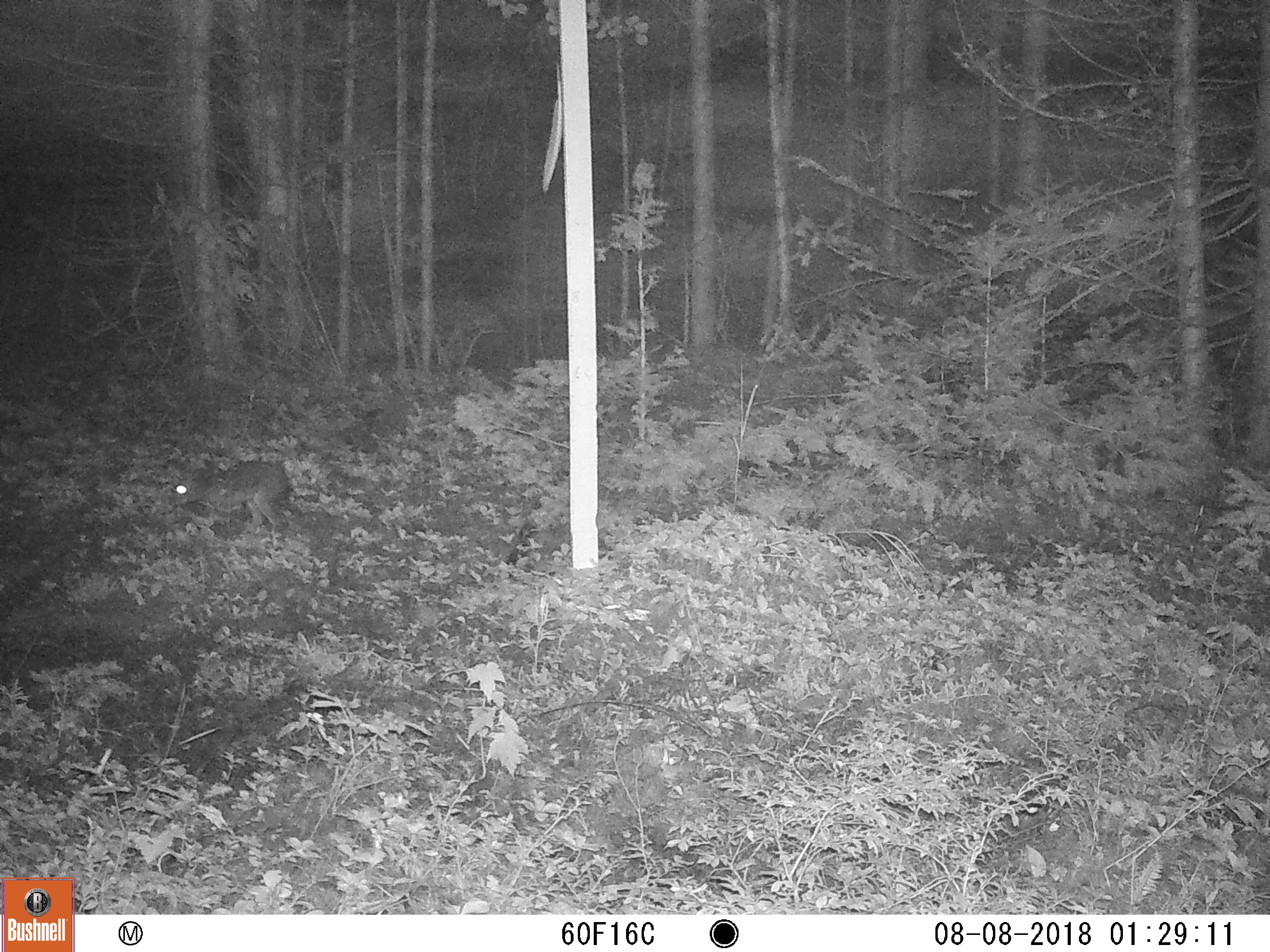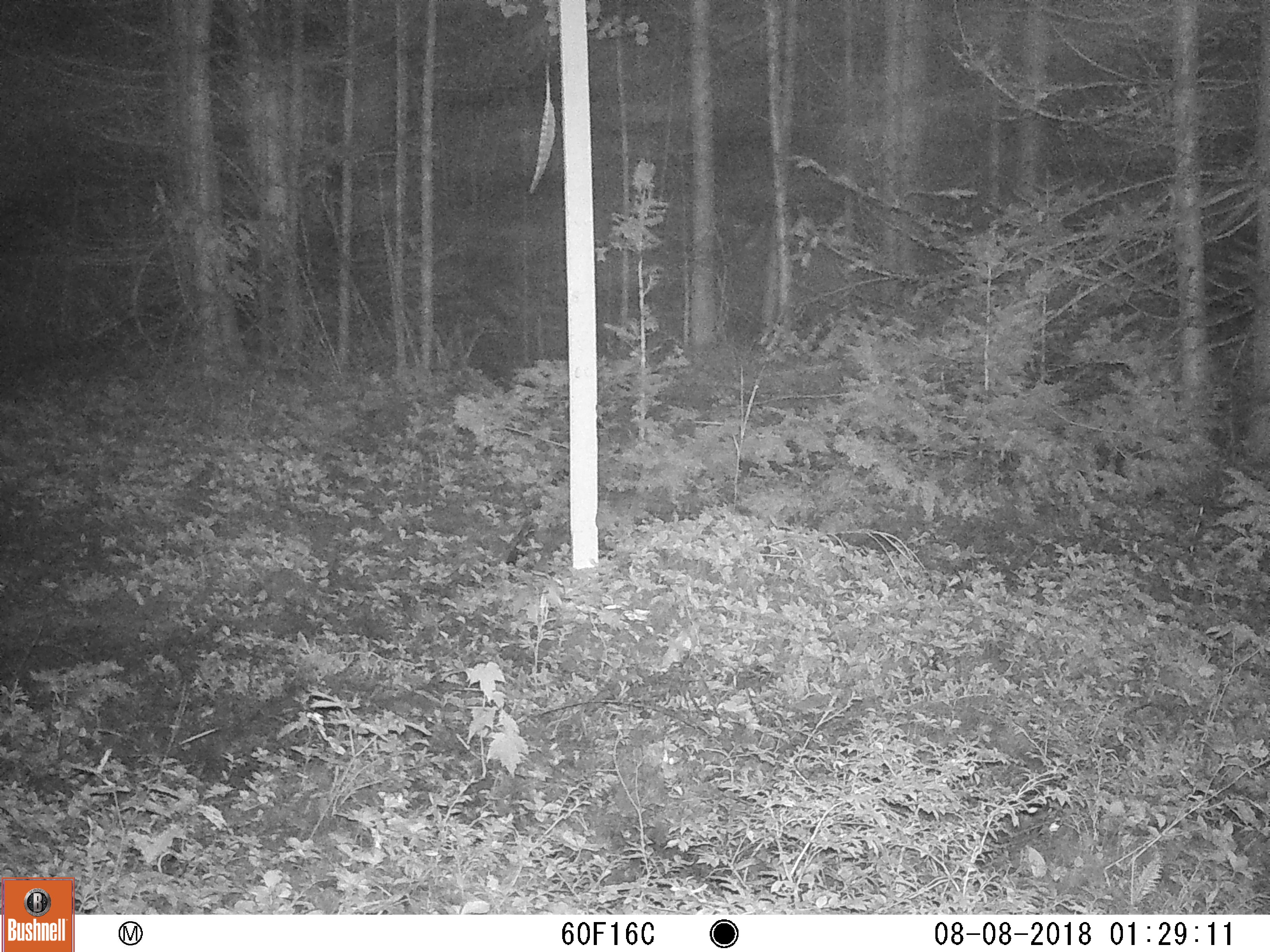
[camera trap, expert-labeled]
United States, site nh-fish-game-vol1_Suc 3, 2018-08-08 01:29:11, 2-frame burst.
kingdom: Animalia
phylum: Chordata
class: Mammalia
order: Lagomorpha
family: Leporidae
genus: Lepus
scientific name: Lepus americanus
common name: snowshoe hare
Snowshoe hare (Lepus americanus).